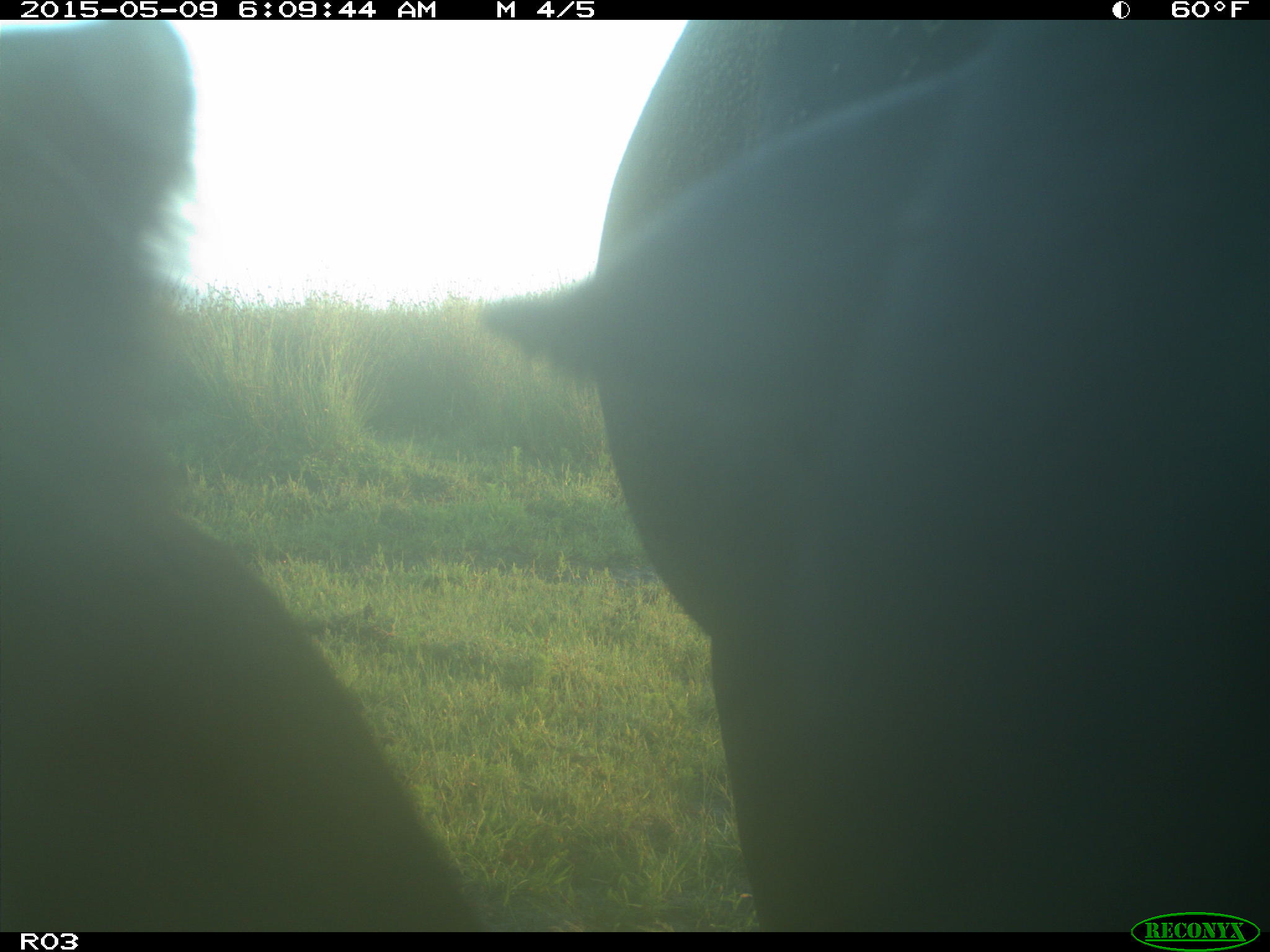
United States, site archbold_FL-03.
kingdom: Animalia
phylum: Chordata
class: Mammalia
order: Artiodactyla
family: Bovidae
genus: Bos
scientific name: Bos taurus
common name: domestic cow